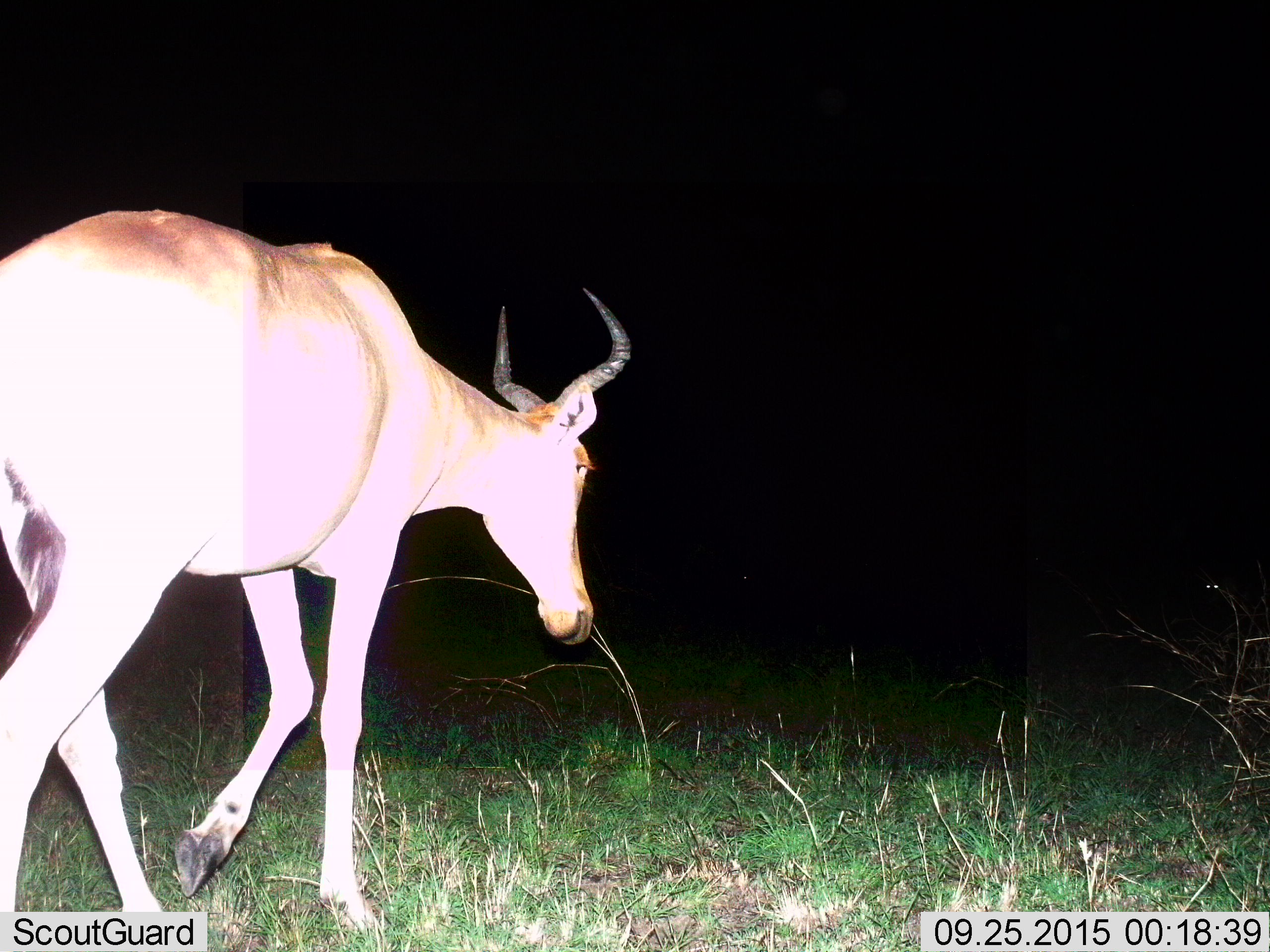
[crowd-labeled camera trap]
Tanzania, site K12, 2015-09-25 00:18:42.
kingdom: Animalia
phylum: Chordata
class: Mammalia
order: Artiodactyla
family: Bovidae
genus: Alcelaphus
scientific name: Alcelaphus buselaphus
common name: hartebeest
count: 1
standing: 25%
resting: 0%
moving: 75%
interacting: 0%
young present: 0%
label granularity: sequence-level